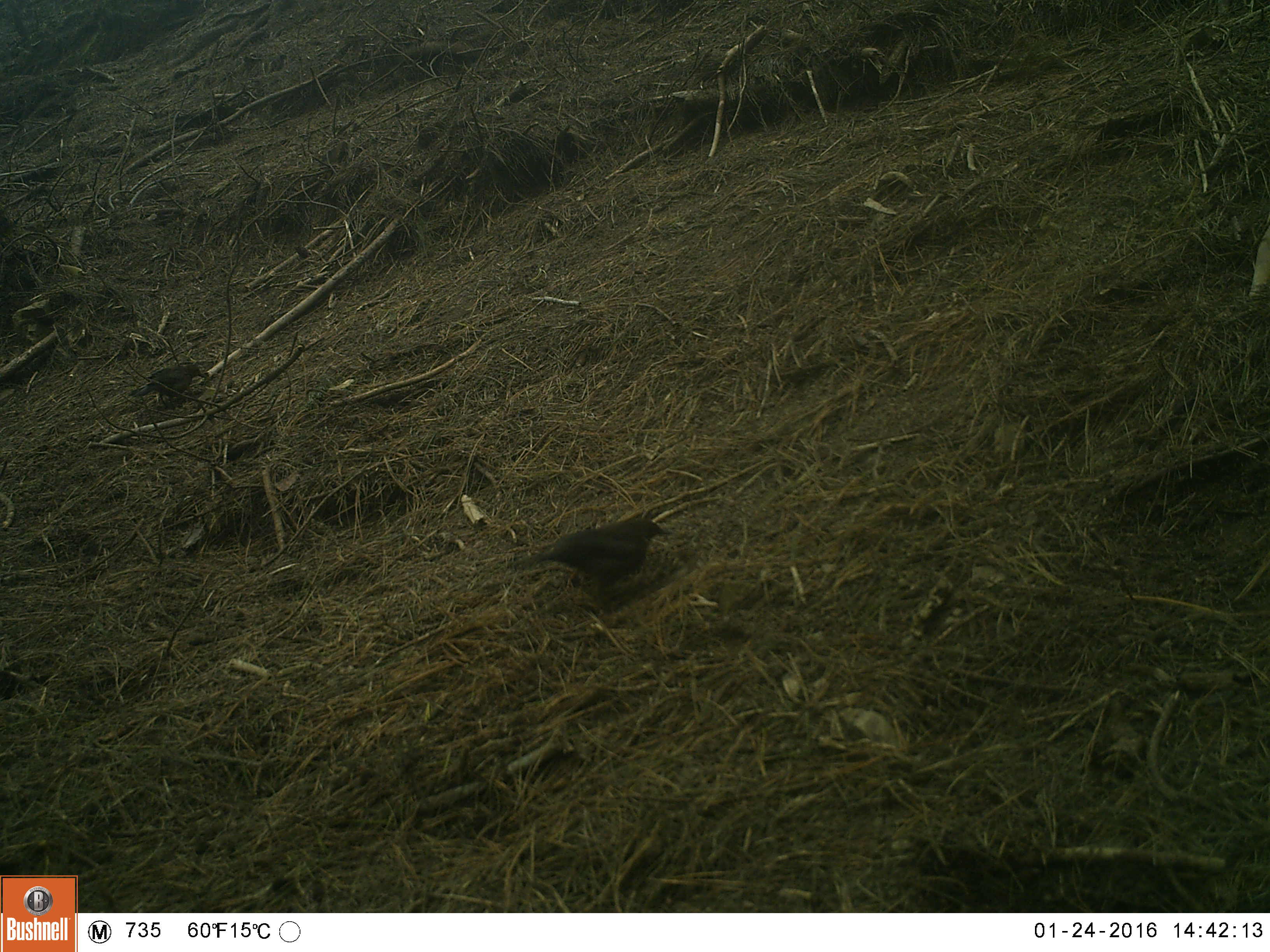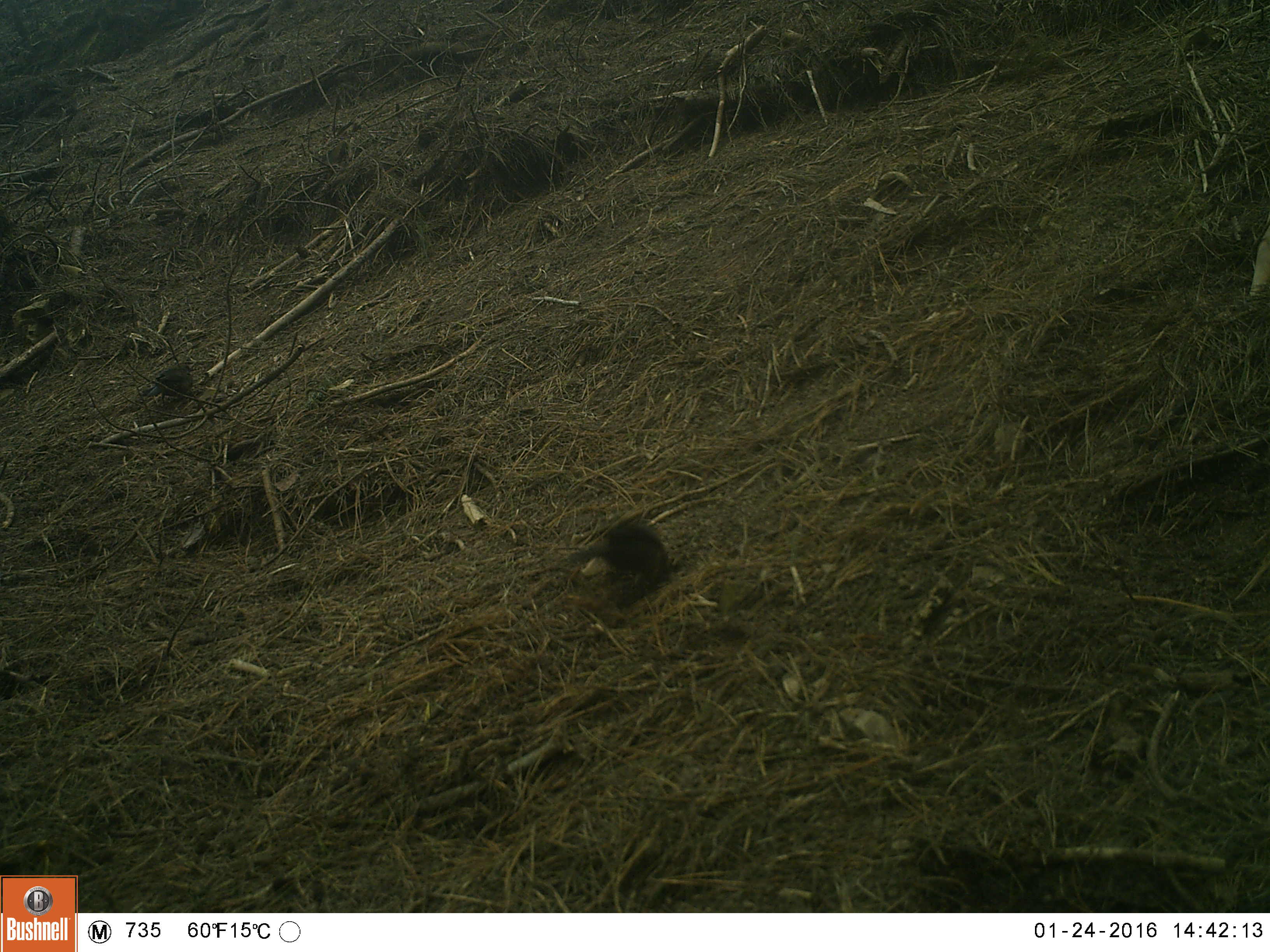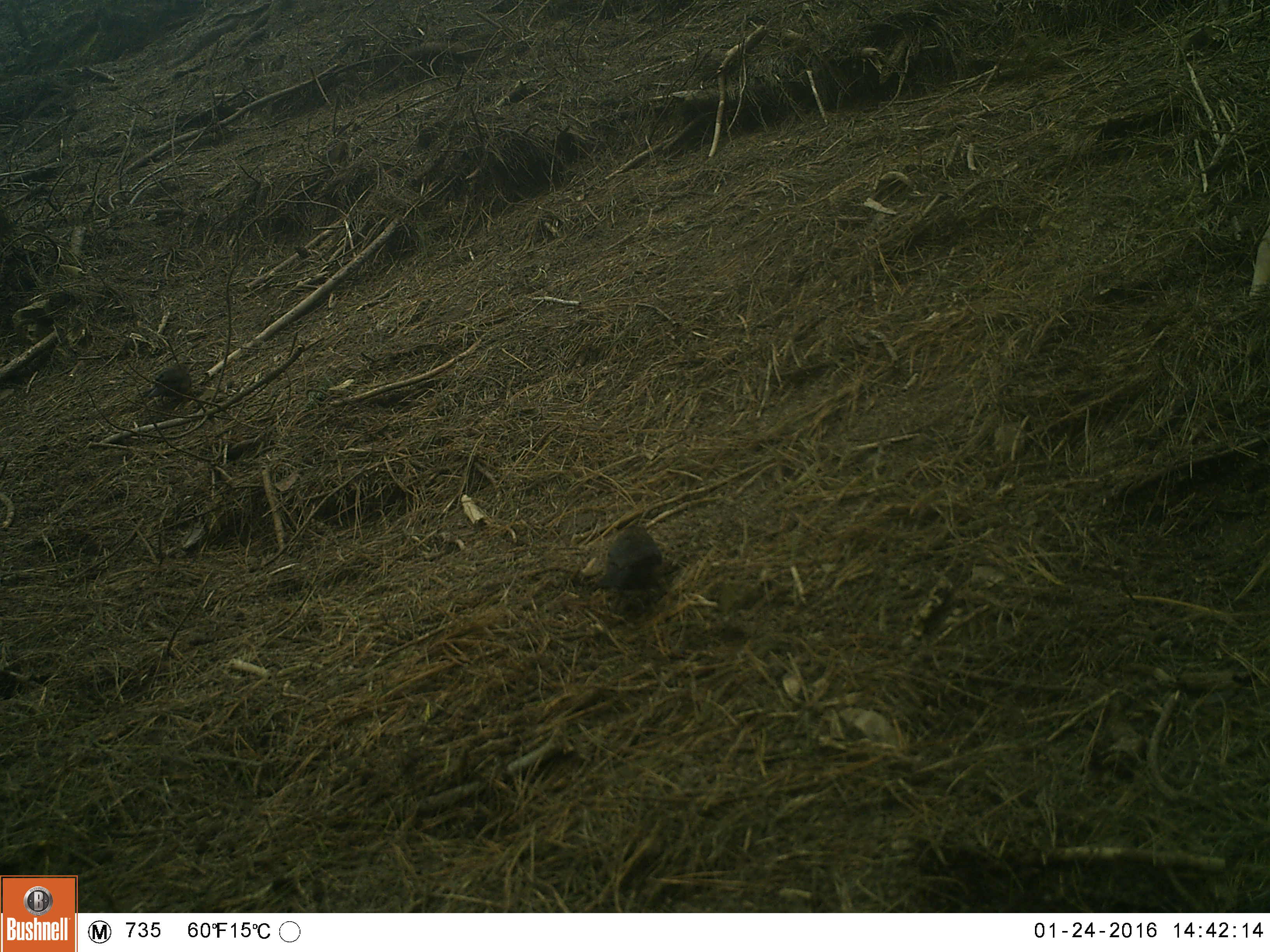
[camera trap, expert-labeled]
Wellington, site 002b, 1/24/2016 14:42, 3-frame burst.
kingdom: Animalia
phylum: Chordata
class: Aves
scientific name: Aves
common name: bird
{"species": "bird (Aves)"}